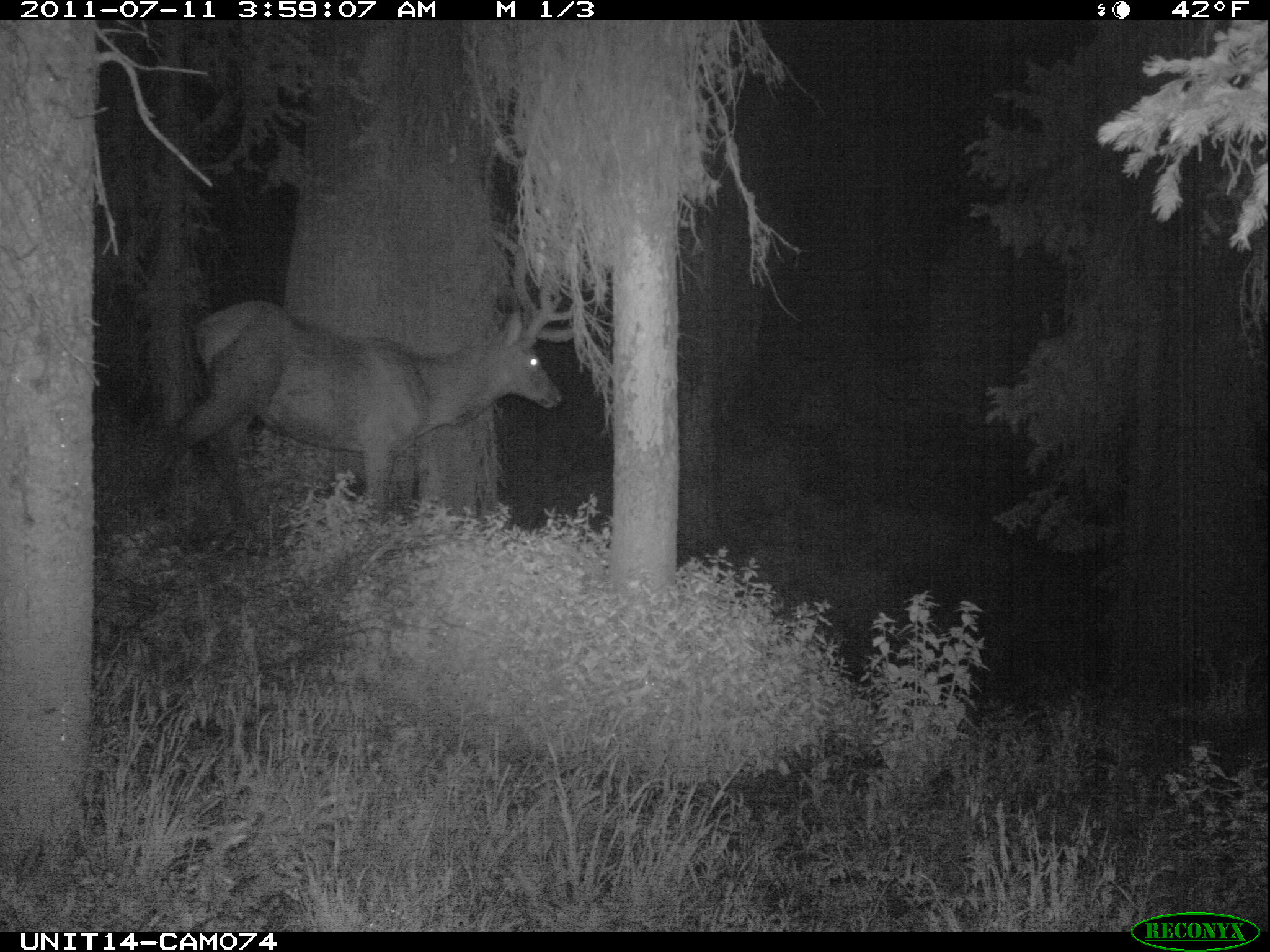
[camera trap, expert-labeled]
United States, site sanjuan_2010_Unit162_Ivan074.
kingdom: Animalia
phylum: Chordata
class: Mammalia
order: Artiodactyla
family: Cervidae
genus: Cervus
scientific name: Cervus elaphus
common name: red deer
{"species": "Cervus elaphus (red deer)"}